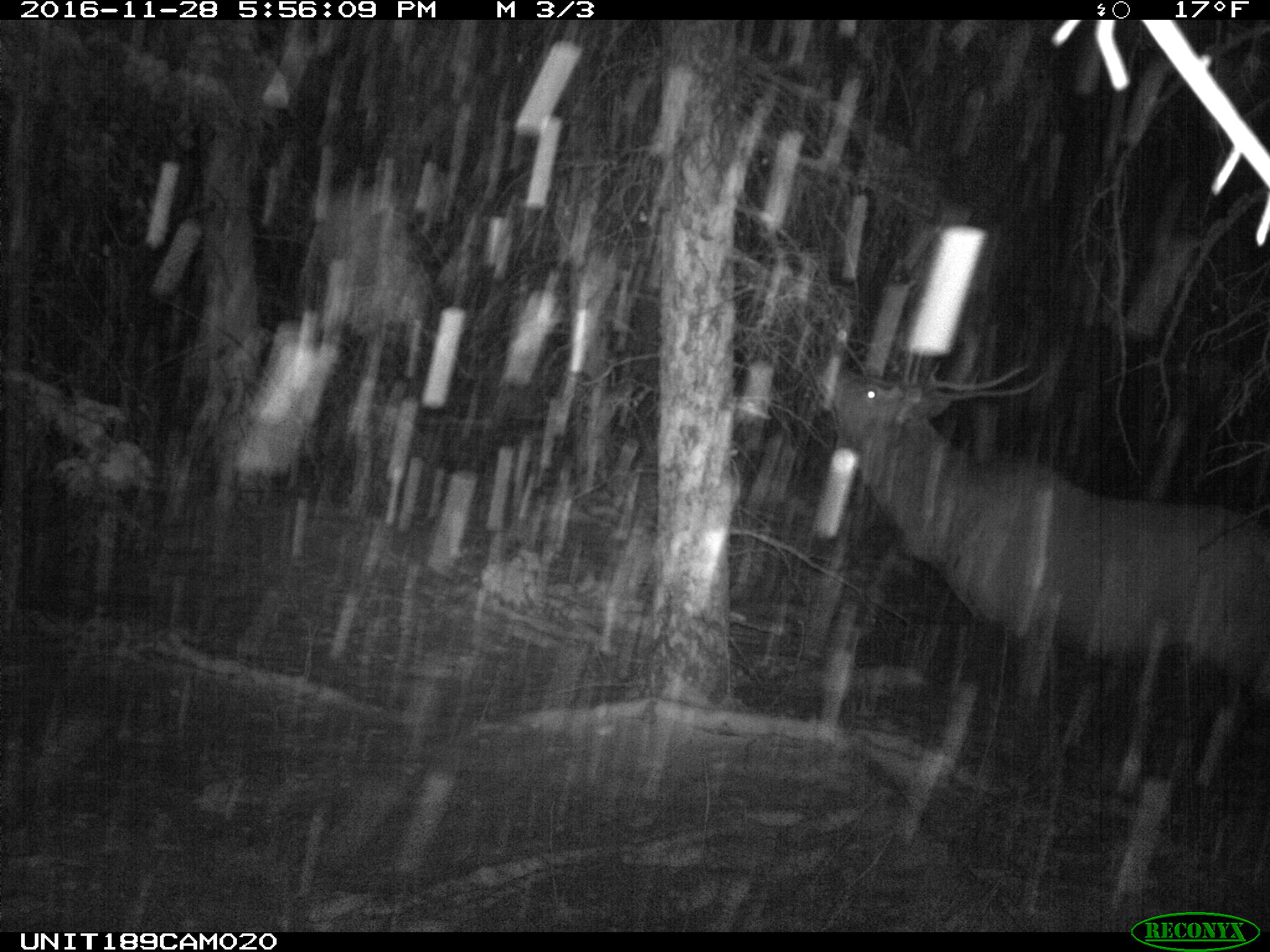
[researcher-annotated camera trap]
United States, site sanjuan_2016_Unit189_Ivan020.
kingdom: Animalia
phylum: Chordata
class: Mammalia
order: Artiodactyla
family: Cervidae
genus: Cervus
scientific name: Cervus elaphus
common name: red deer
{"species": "Cervus elaphus (red deer)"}